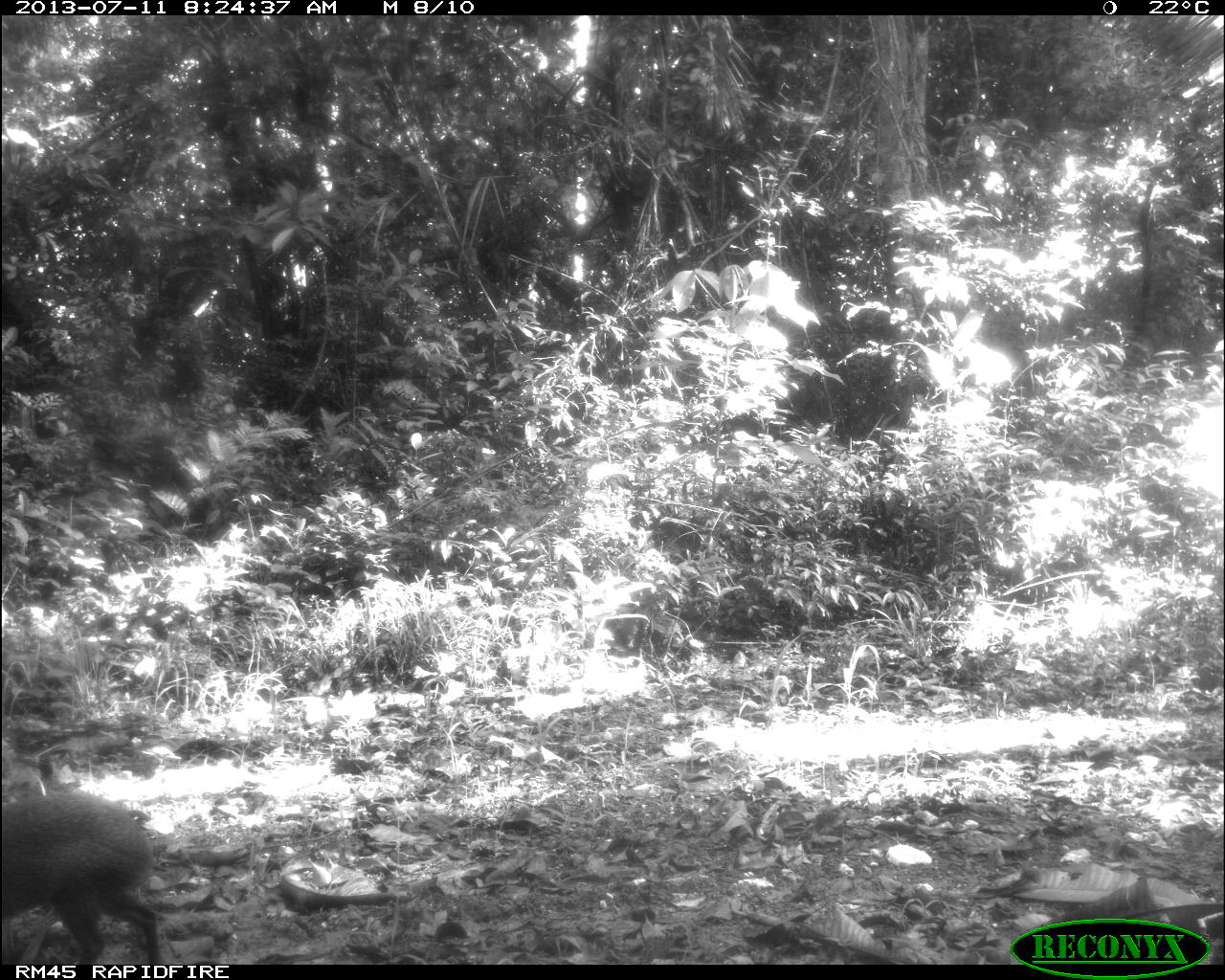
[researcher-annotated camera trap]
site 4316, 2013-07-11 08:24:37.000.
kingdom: Animalia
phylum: Chordata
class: Mammalia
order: Rodentia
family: Dasyproctidae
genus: Dasyprocta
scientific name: Dasyprocta punctata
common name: central american agouti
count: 1